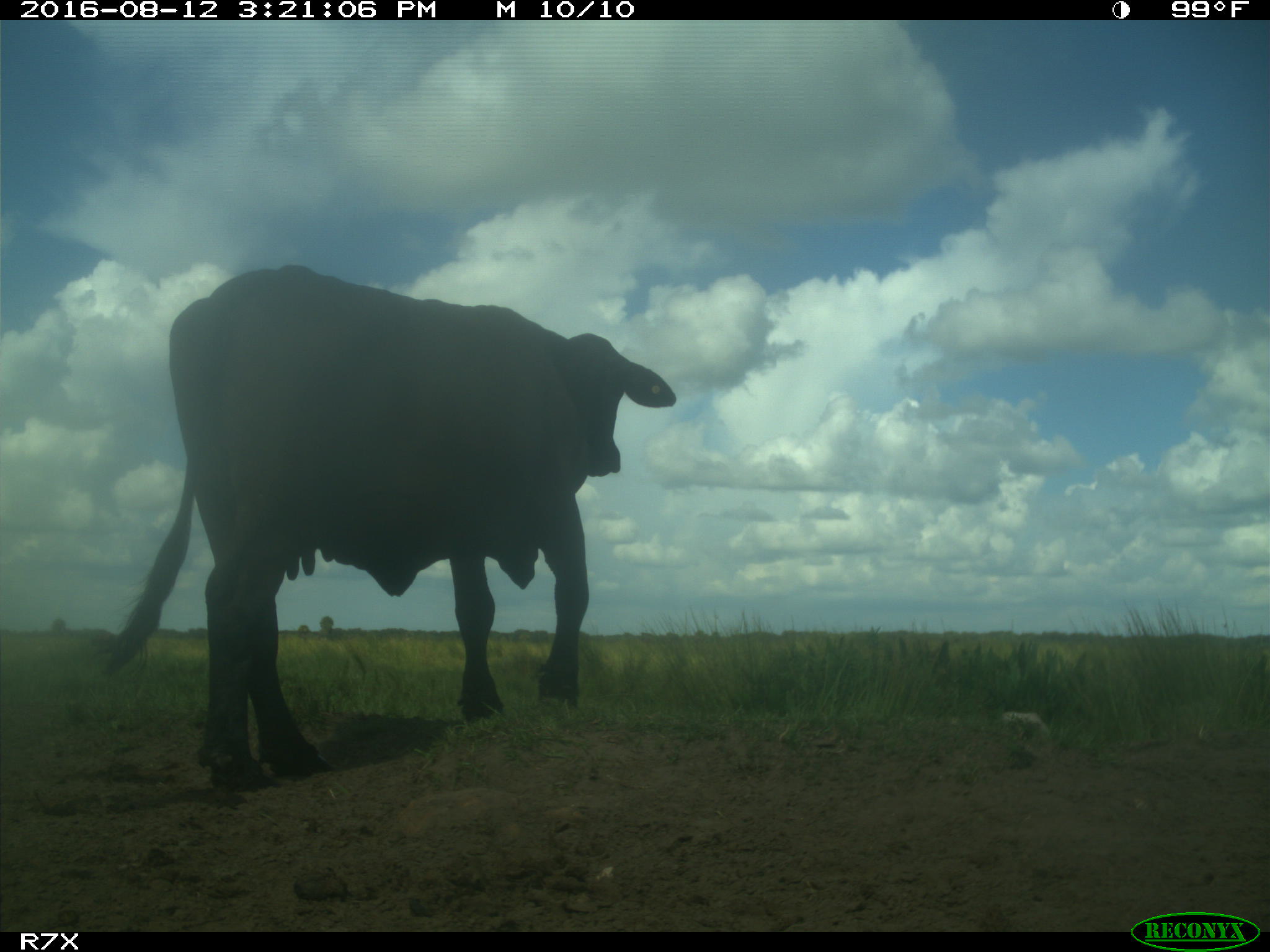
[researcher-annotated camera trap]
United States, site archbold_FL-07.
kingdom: Animalia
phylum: Chordata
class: Mammalia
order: Artiodactyla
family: Bovidae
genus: Bos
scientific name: Bos taurus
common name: domestic cow